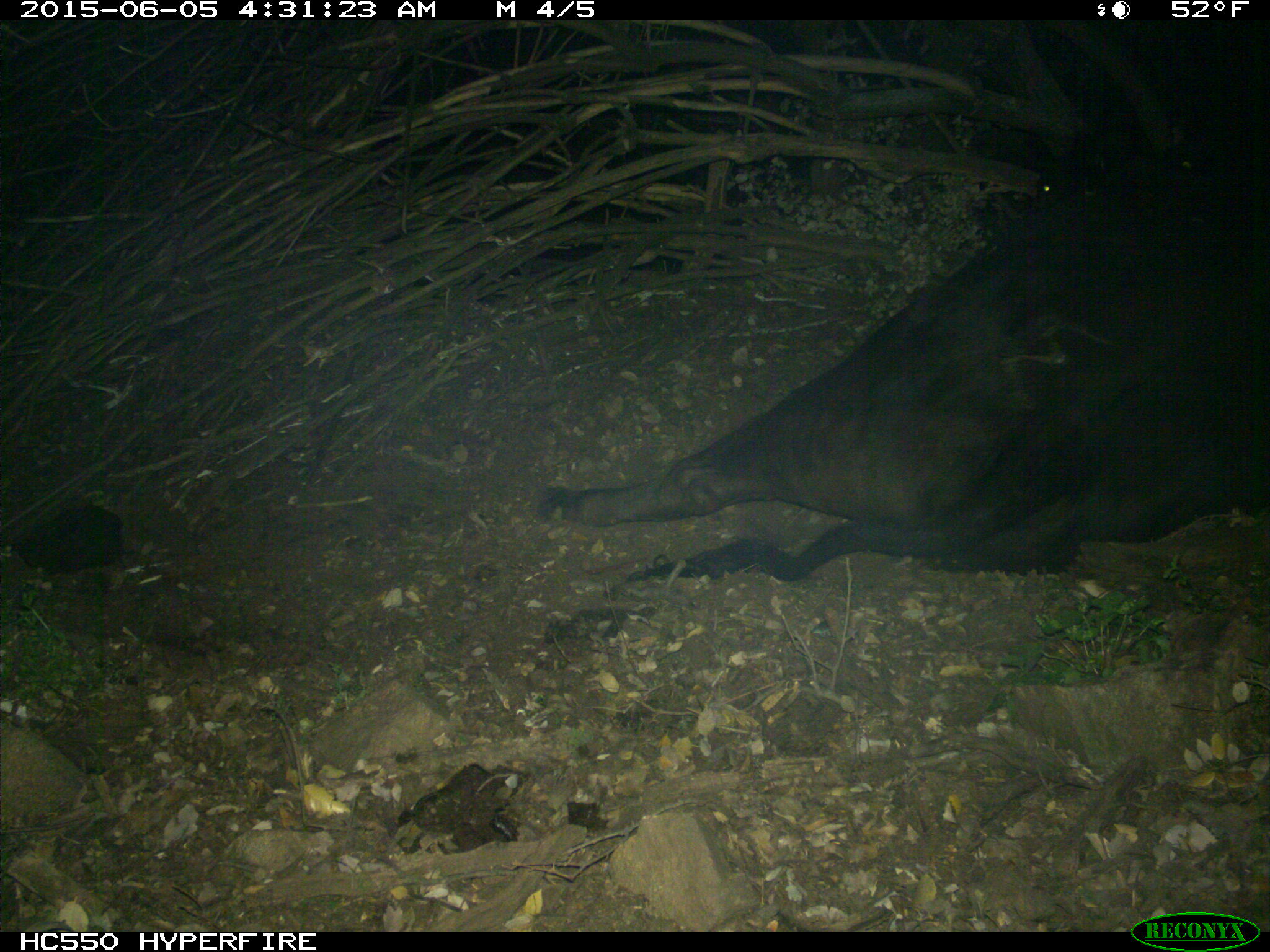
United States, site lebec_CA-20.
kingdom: Animalia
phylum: Chordata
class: Mammalia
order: Artiodactyla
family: Bovidae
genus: Bos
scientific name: Bos taurus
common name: domestic cow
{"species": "Bos taurus (domestic cow)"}